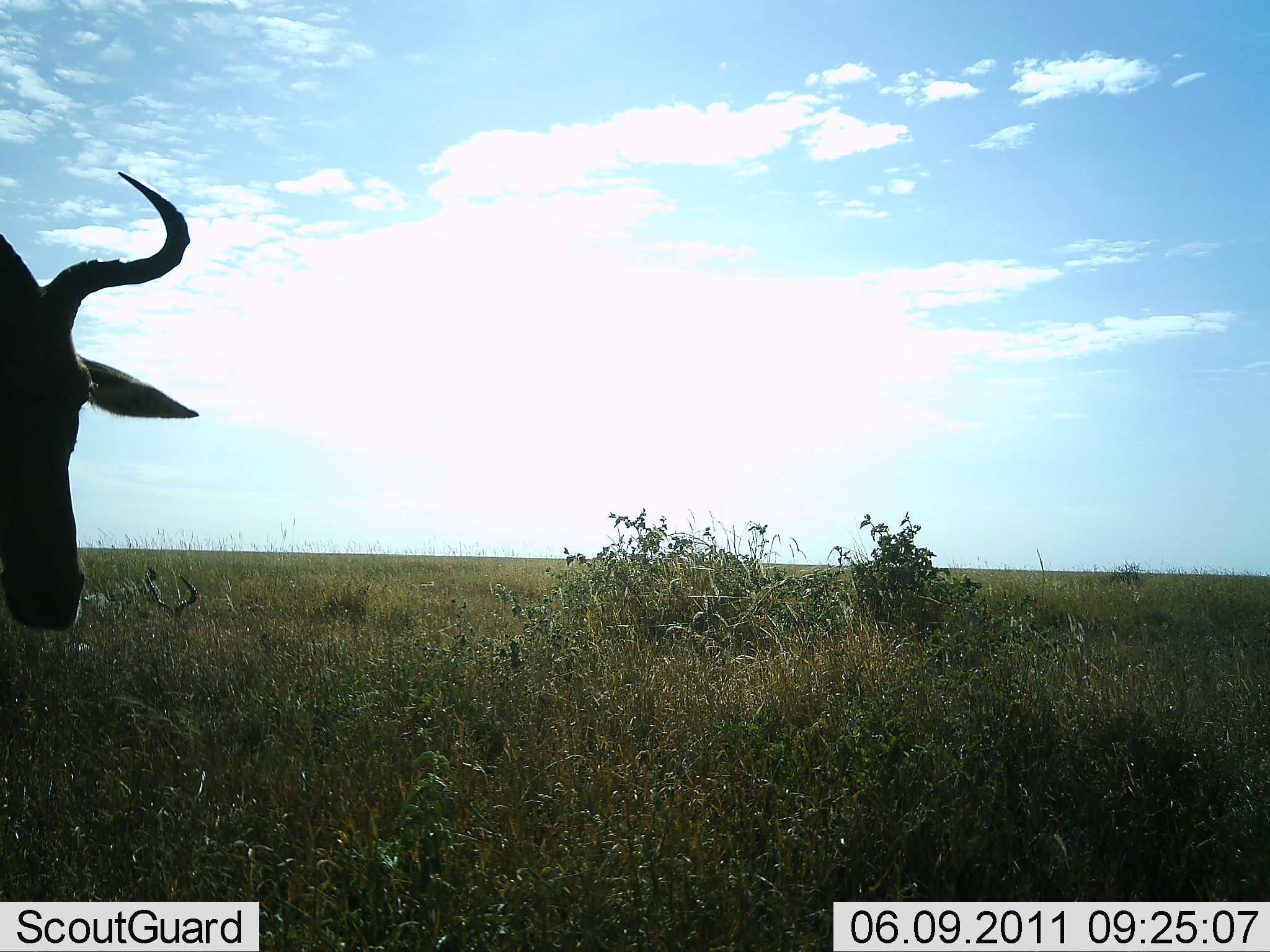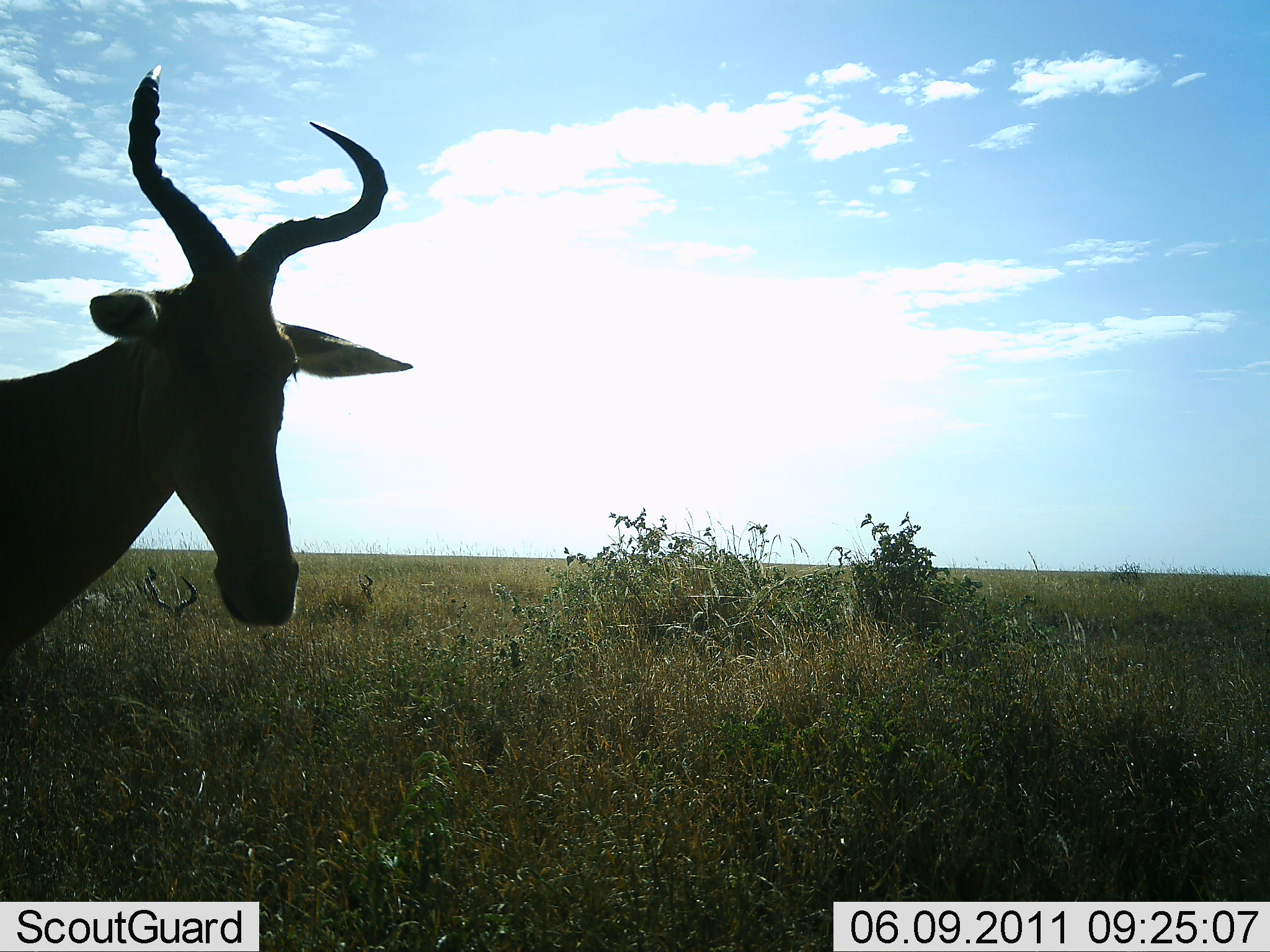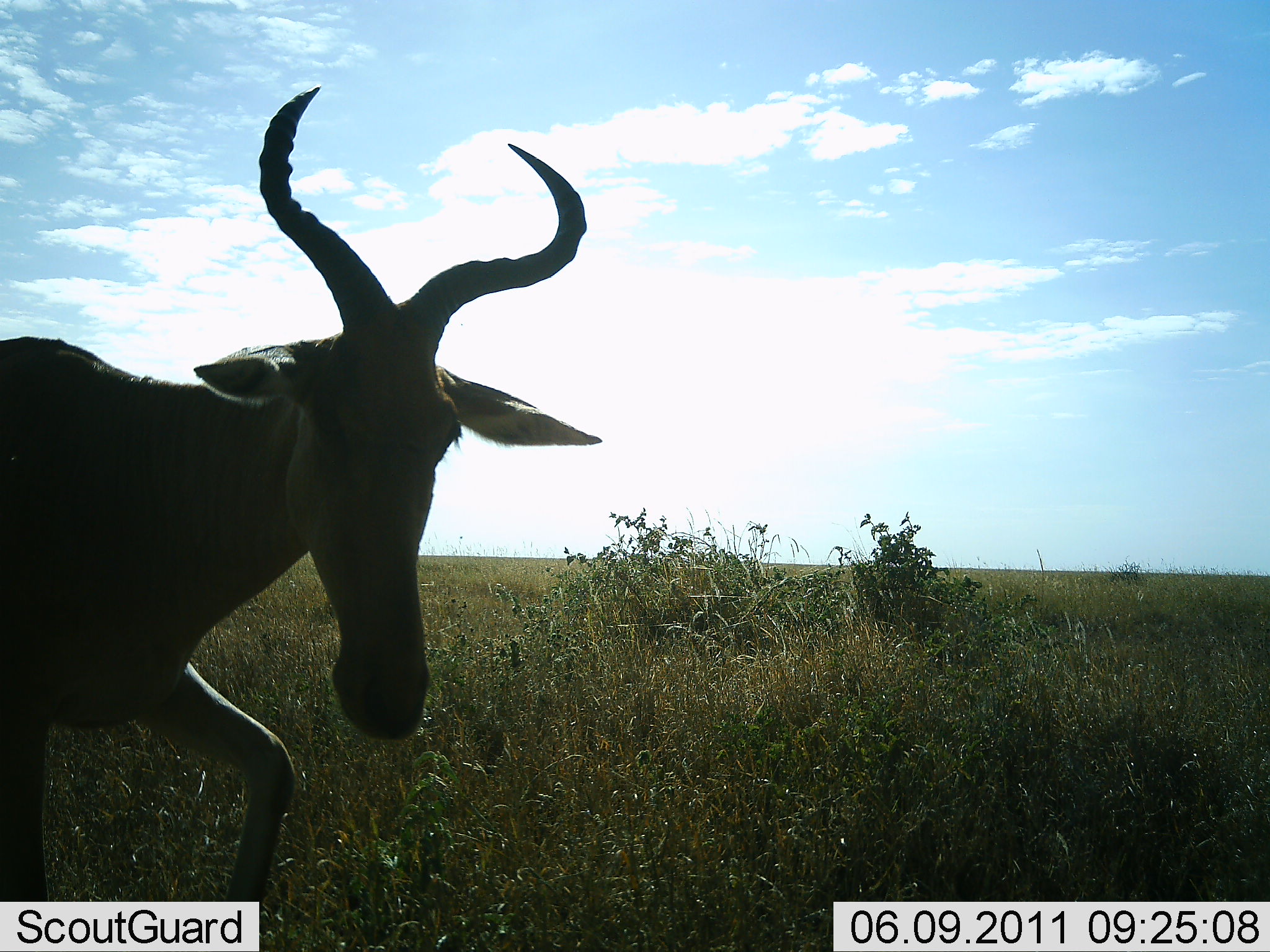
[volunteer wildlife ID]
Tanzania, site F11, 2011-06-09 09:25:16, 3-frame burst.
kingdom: Animalia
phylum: Chordata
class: Mammalia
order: Artiodactyla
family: Bovidae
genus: Alcelaphus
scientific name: Alcelaphus buselaphus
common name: hartebeest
Hartebeest (Alcelaphus buselaphus), count 1. Behavior (volunteer vote fractions): standing 7%, resting 0%, moving 93%, interacting 7%. Young present (vote fraction): 0%. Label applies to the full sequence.